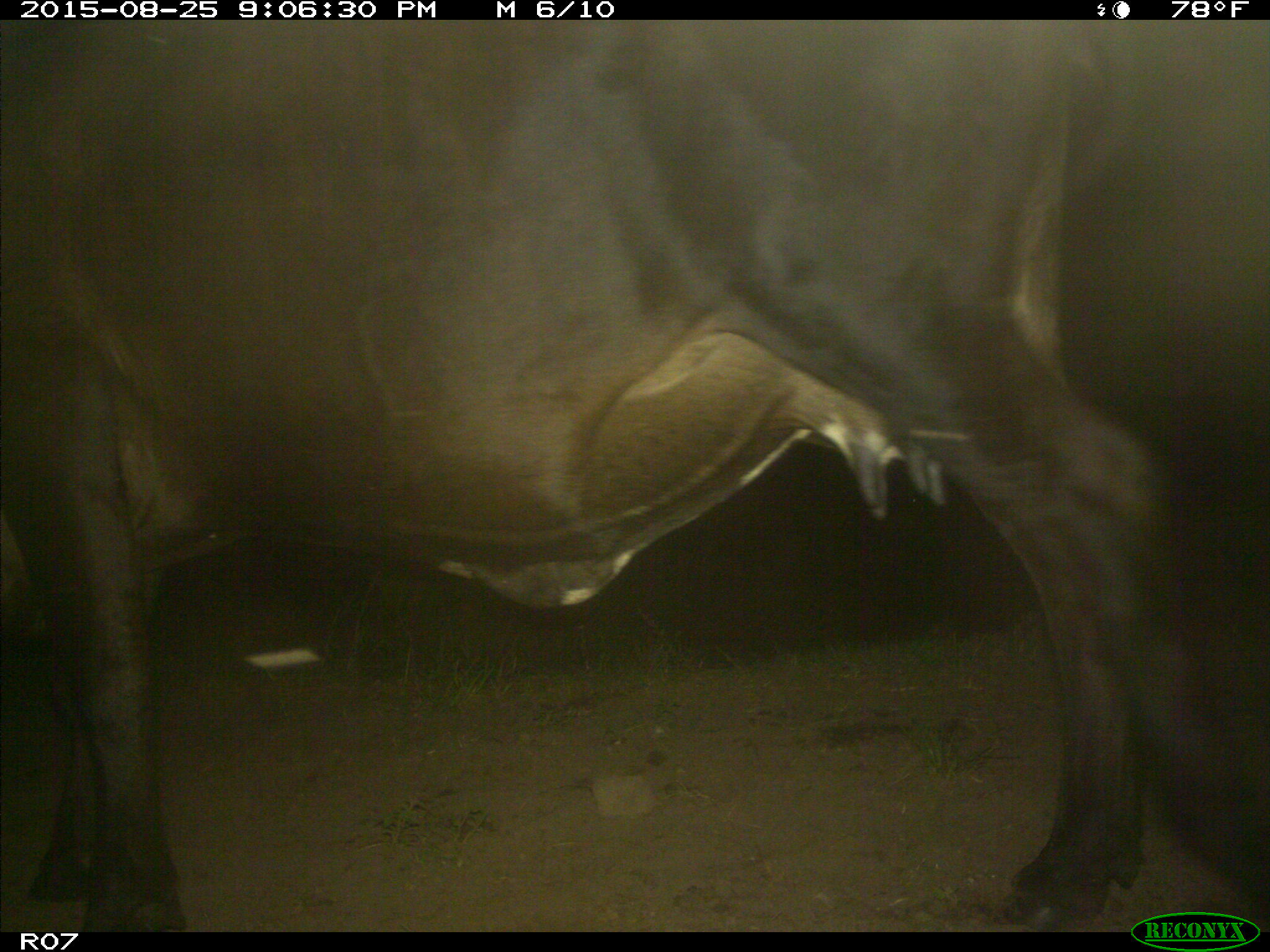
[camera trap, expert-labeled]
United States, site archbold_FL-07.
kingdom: Animalia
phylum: Chordata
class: Mammalia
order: Artiodactyla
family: Bovidae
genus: Bos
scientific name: Bos taurus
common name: domestic cow